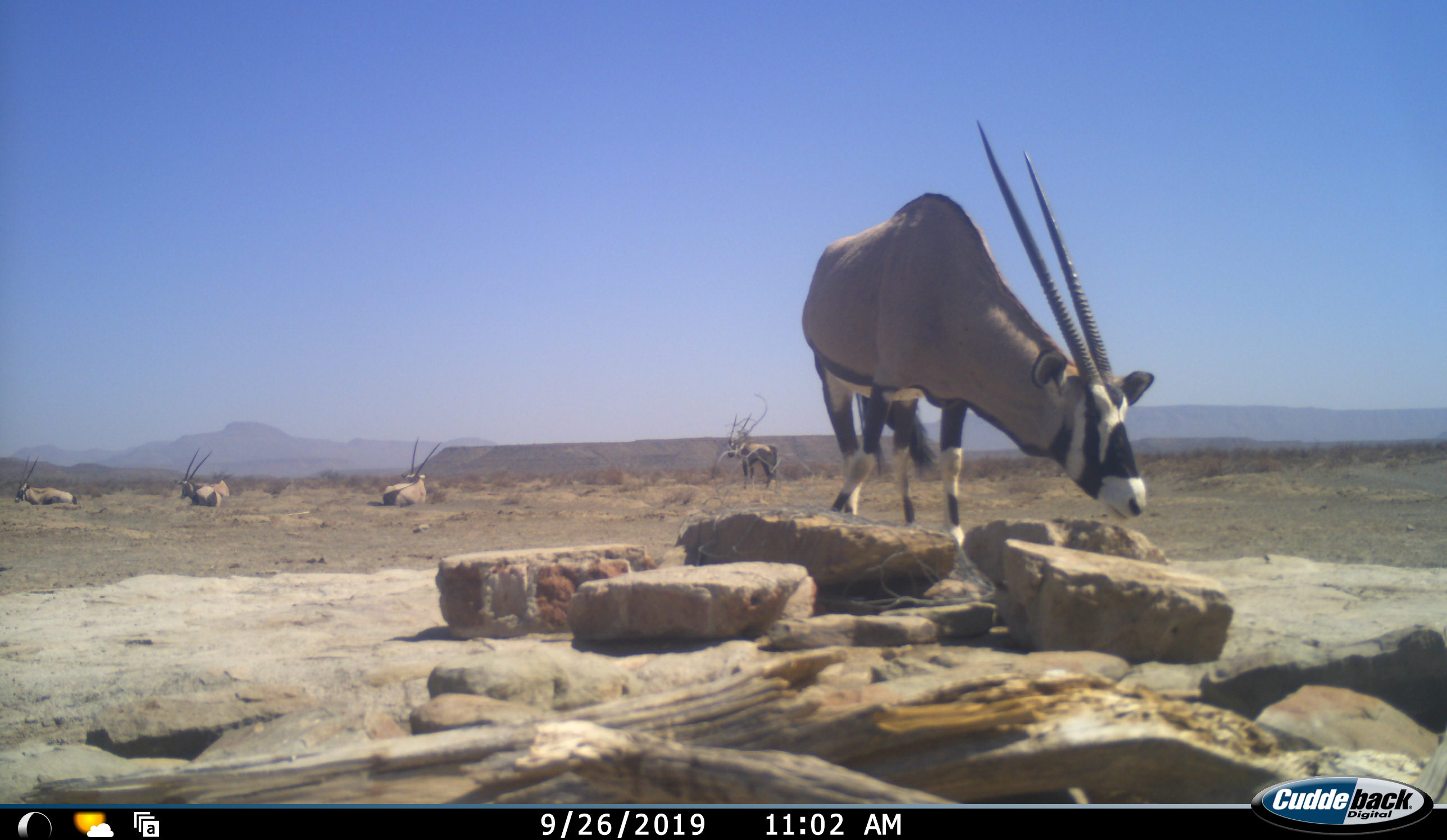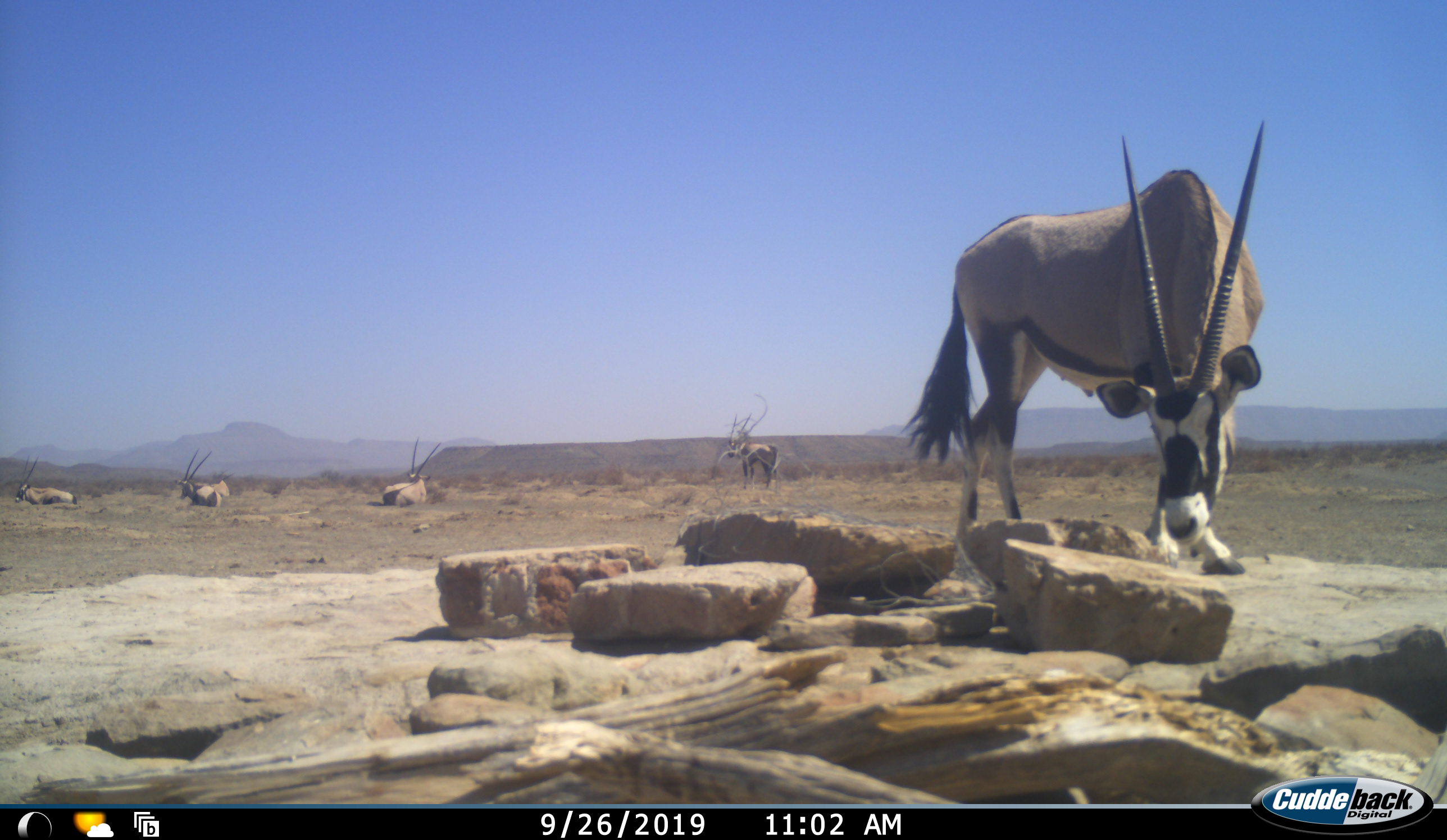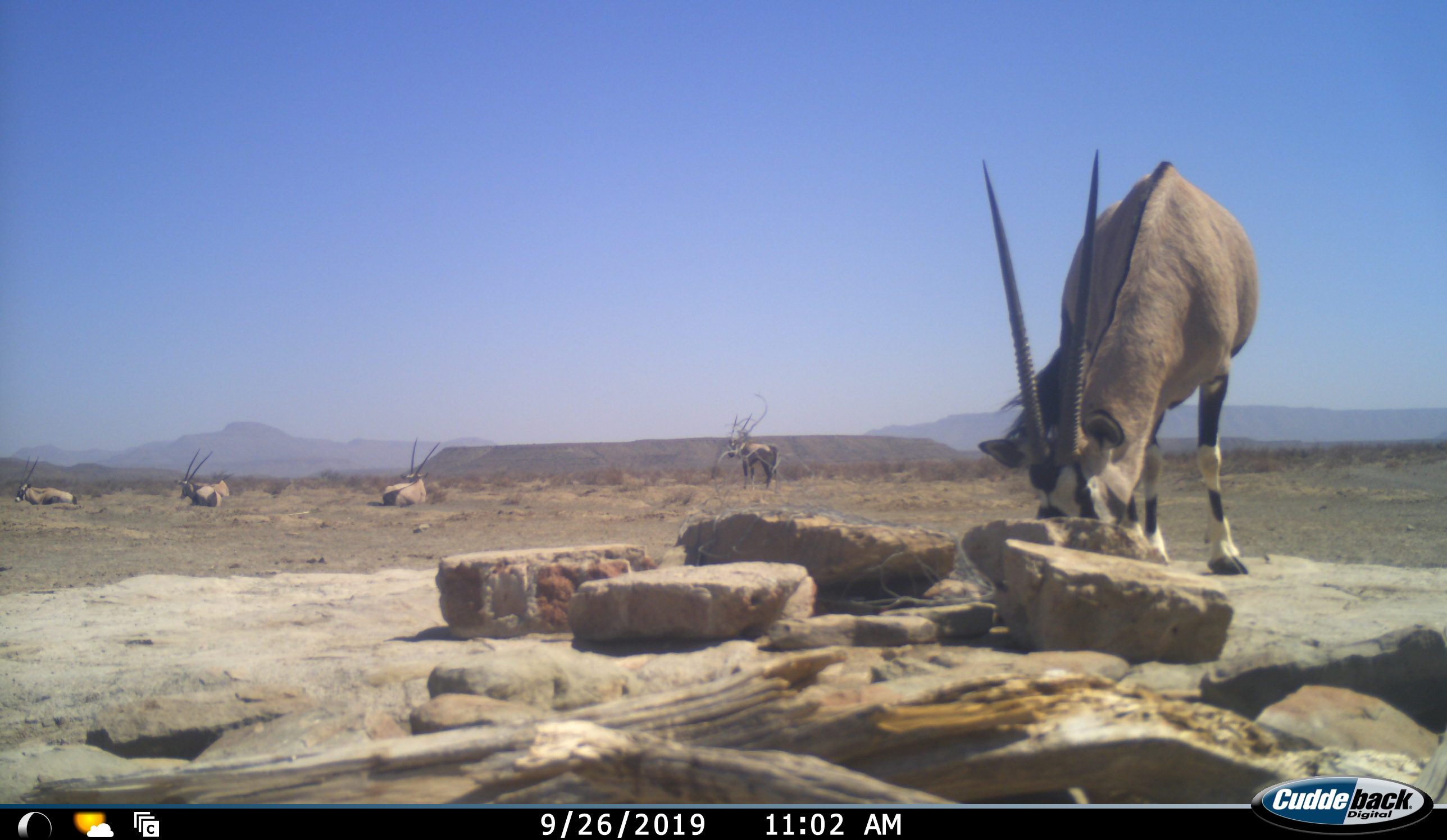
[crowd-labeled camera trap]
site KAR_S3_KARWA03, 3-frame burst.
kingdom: Animalia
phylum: Chordata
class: Mammalia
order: Artiodactyla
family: Bovidae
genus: Oryx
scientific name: Oryx gazella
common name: gemsbok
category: oryx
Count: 5.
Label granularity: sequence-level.